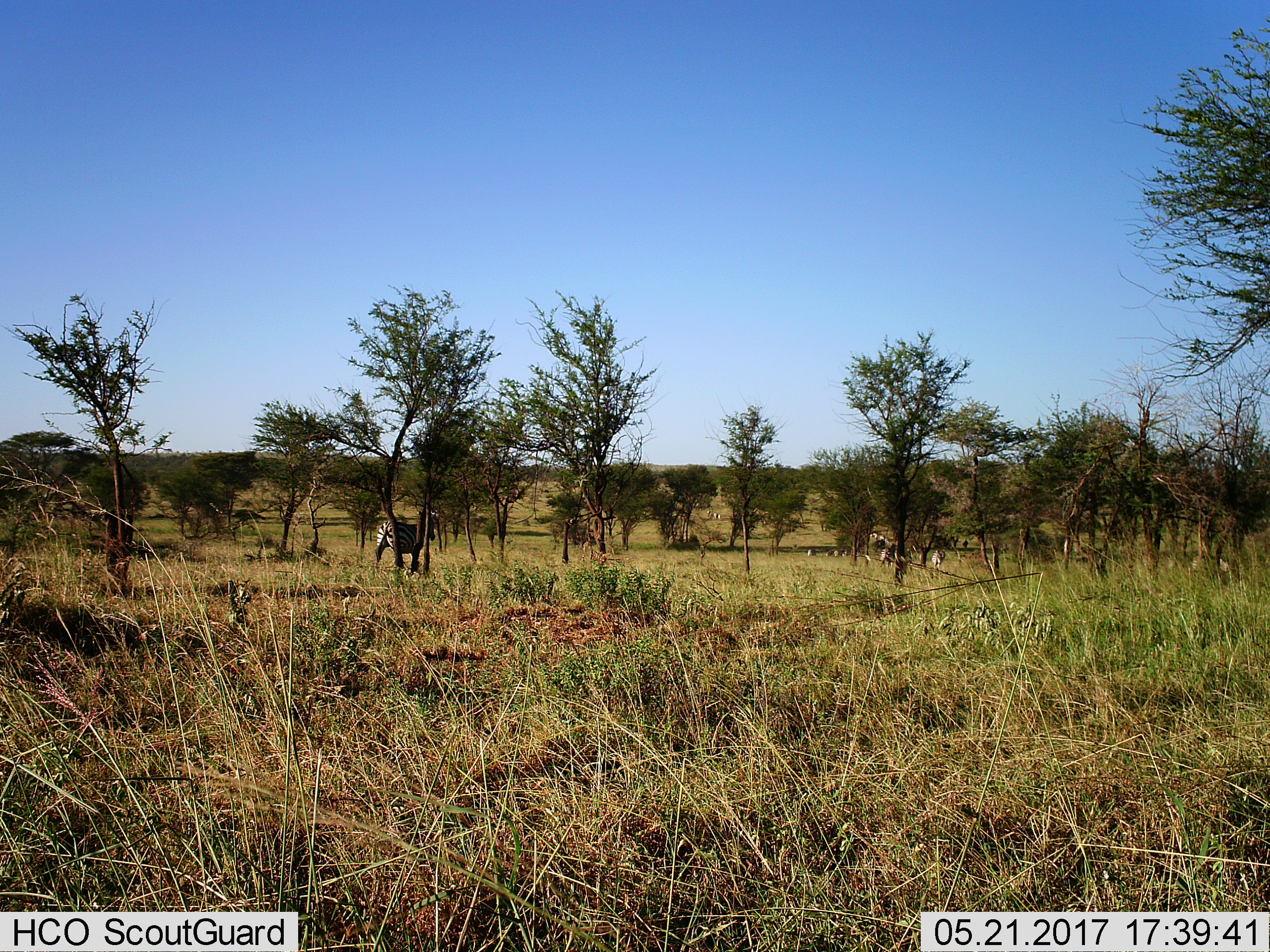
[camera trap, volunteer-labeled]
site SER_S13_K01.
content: unidentified animal